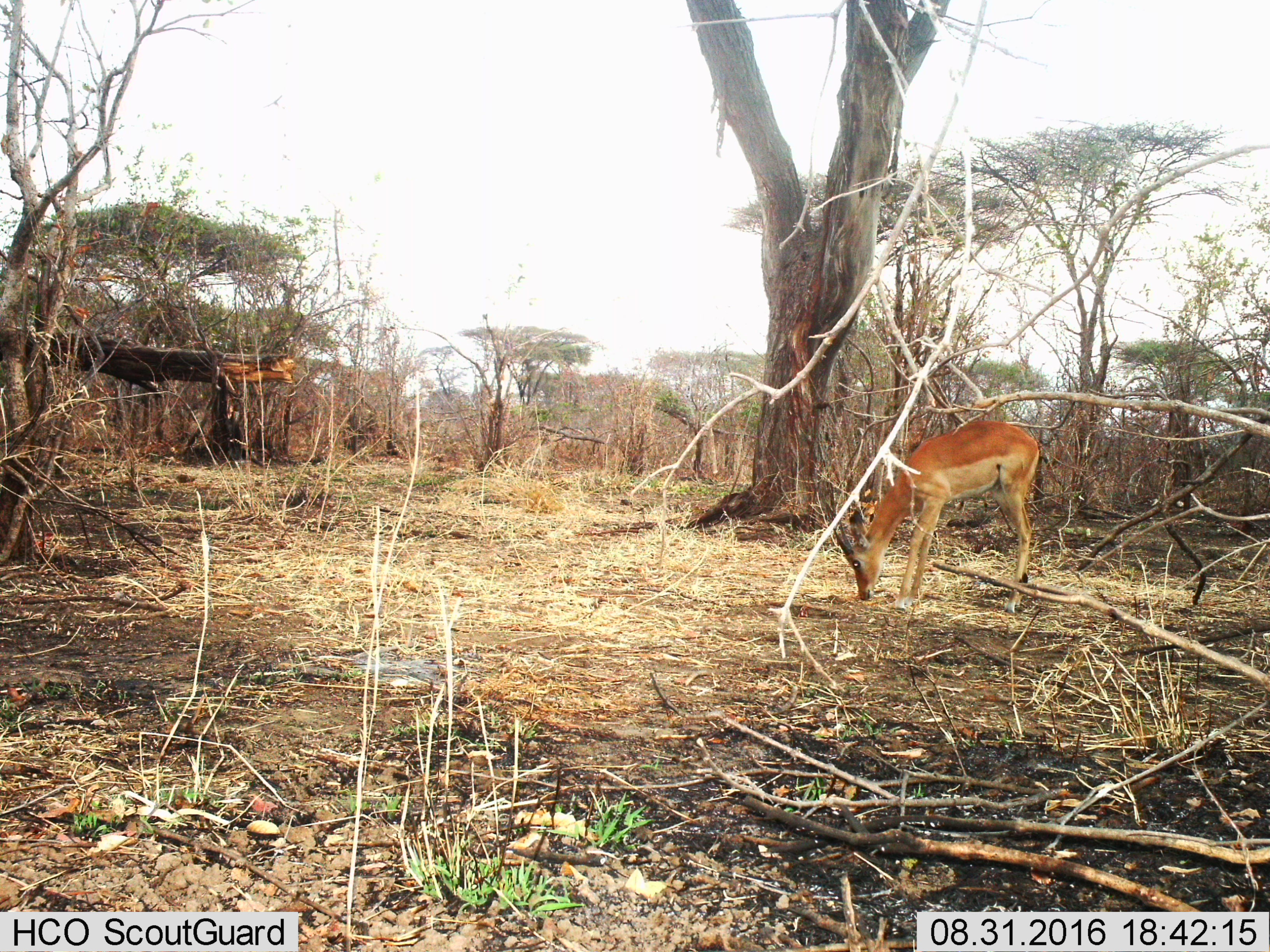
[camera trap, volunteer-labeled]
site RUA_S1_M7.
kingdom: Animalia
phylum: Chordata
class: Mammalia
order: Artiodactyla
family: Bovidae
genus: Aepyceros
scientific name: Aepyceros melampus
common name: impala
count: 1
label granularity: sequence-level